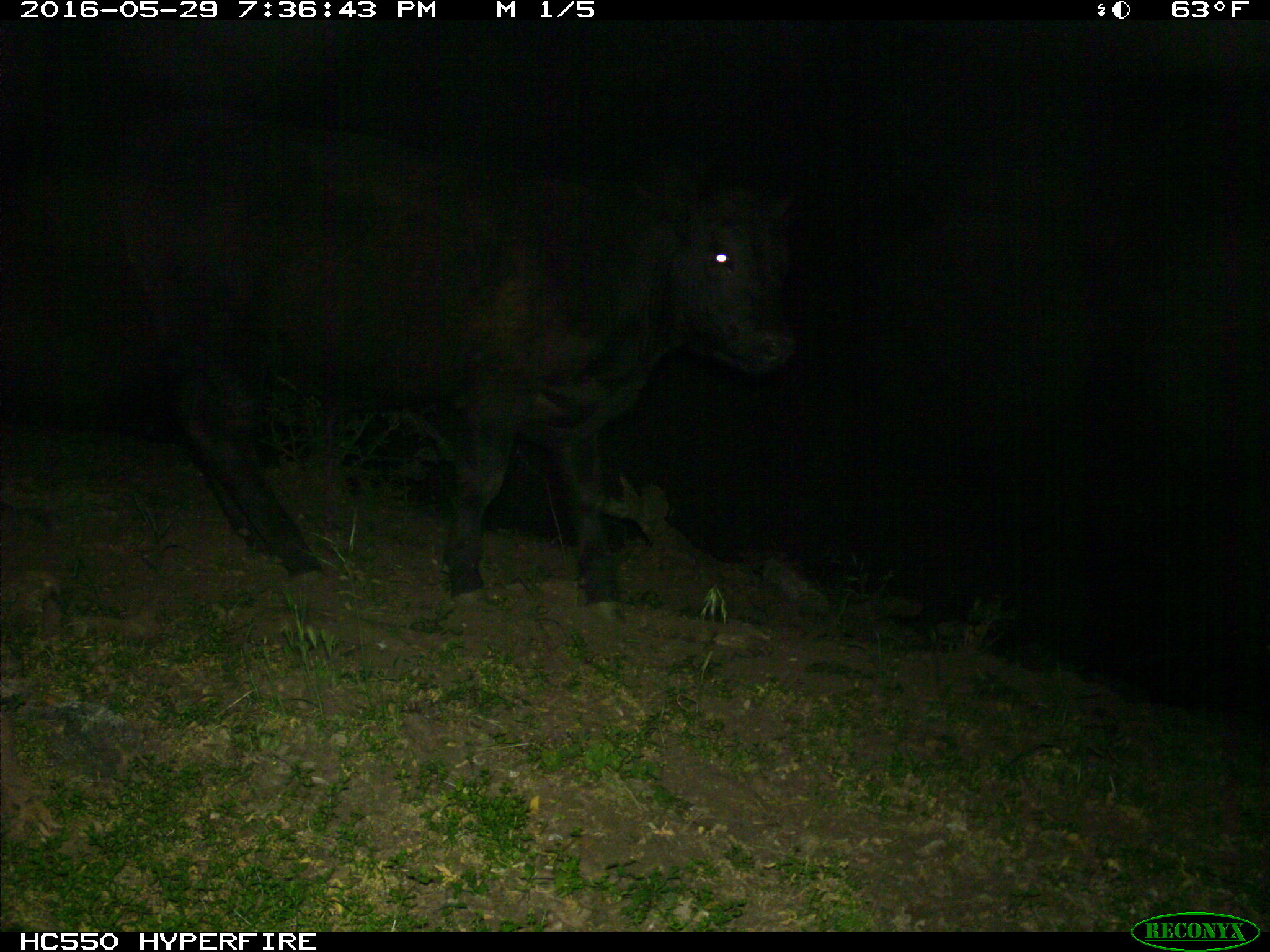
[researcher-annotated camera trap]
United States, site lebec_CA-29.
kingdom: Animalia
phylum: Chordata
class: Mammalia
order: Artiodactyla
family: Bovidae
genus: Bos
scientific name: Bos taurus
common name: domestic cow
Bos taurus (domestic cow).